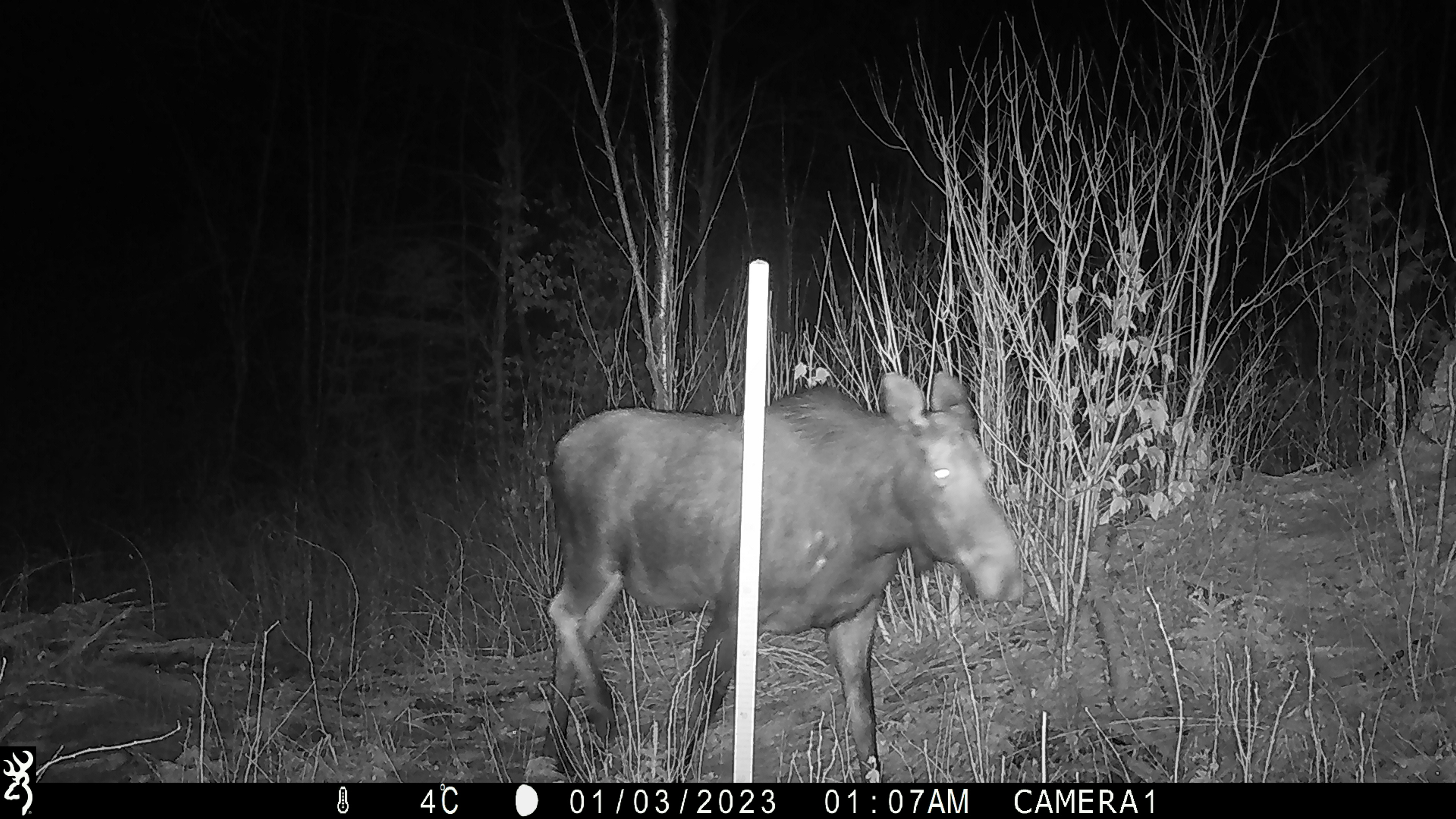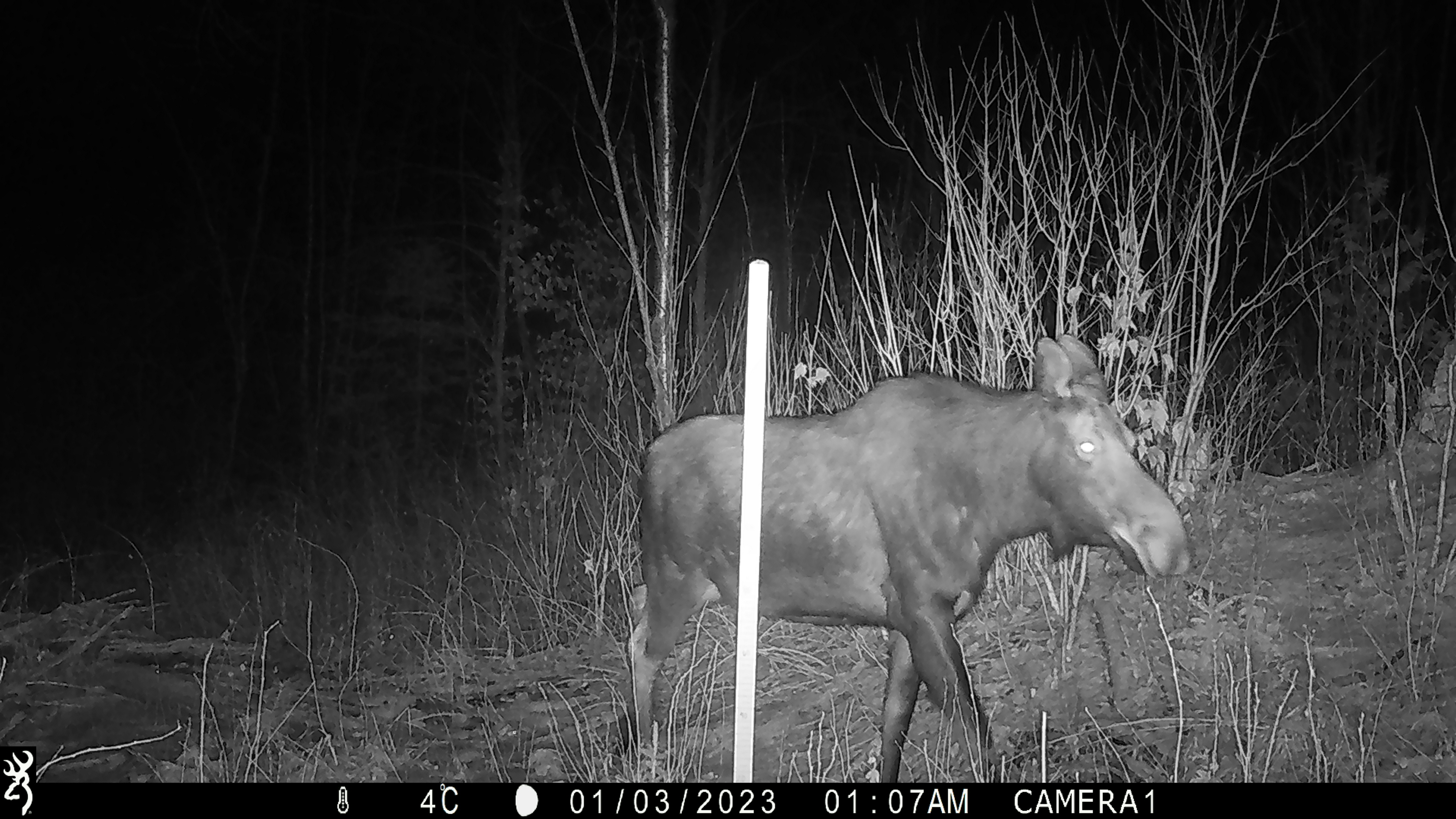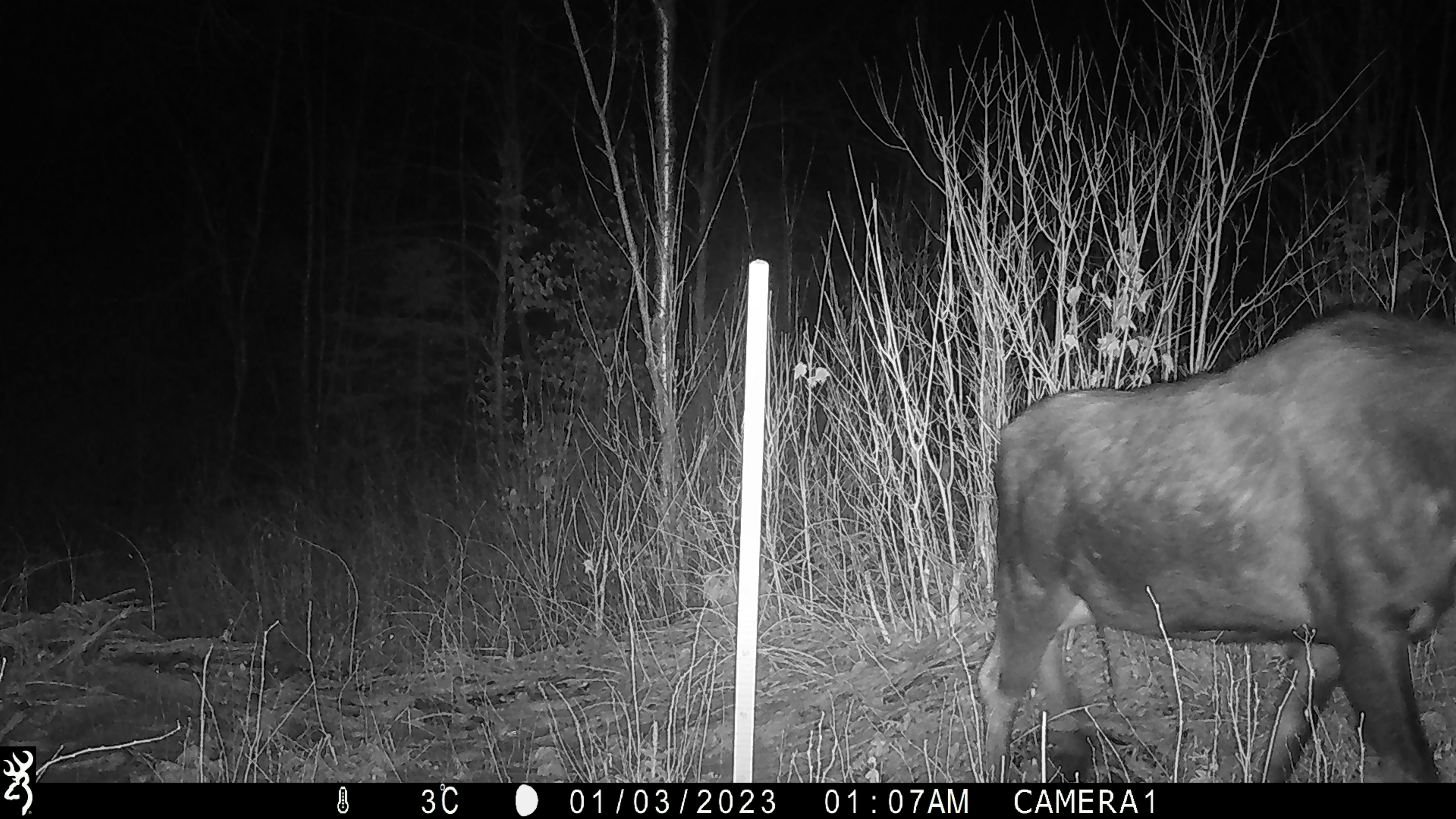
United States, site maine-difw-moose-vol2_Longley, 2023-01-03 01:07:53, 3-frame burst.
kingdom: Animalia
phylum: Chordata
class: Mammalia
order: Artiodactyla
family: Cervidae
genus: Alces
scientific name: Alces alces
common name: moose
Moose (Alces alces).